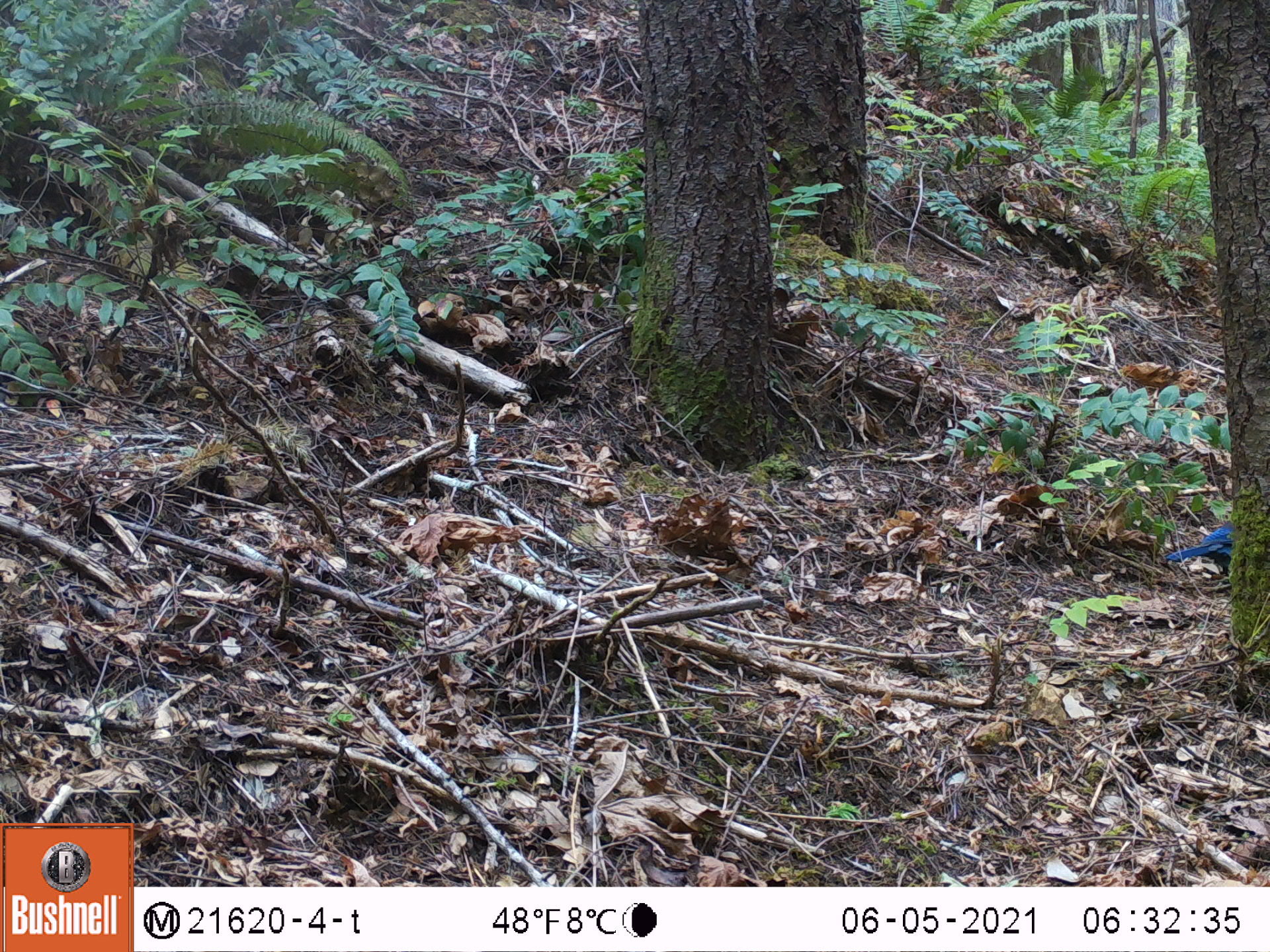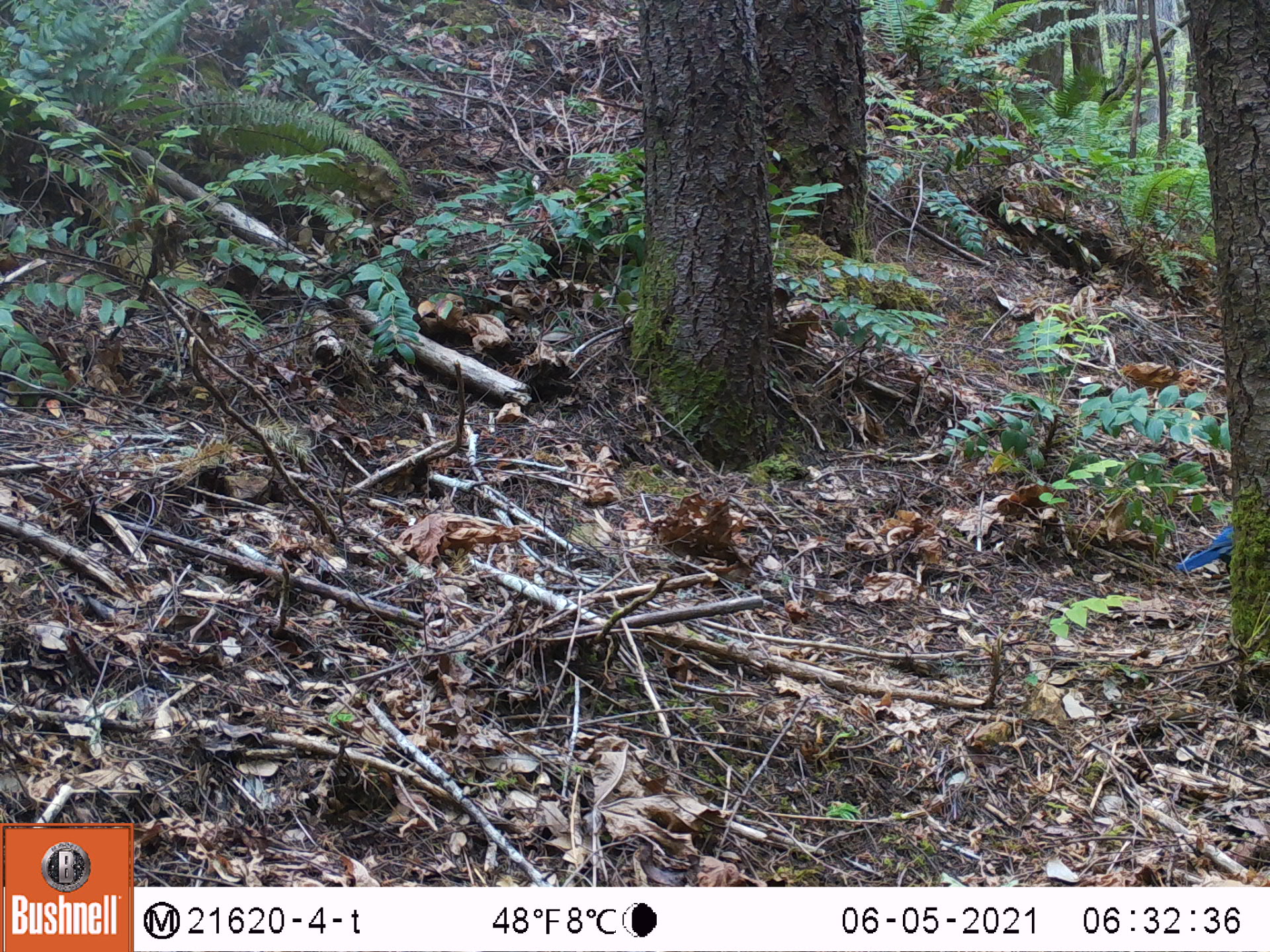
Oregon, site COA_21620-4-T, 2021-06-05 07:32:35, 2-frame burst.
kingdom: Animalia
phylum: Chordata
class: Aves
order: Passeriformes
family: Corvidae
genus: Cyanocitta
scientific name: Cyanocitta stelleri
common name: steller's jay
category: stellers jay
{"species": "stellers jay (steller's jay) (Cyanocitta stelleri)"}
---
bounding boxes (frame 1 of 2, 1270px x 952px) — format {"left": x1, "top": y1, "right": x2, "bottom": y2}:
stellers jay: {"left": 1158, "top": 502, "right": 1246, "bottom": 592}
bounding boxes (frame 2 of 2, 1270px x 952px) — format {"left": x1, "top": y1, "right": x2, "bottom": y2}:
stellers jay: {"left": 1164, "top": 497, "right": 1247, "bottom": 597}